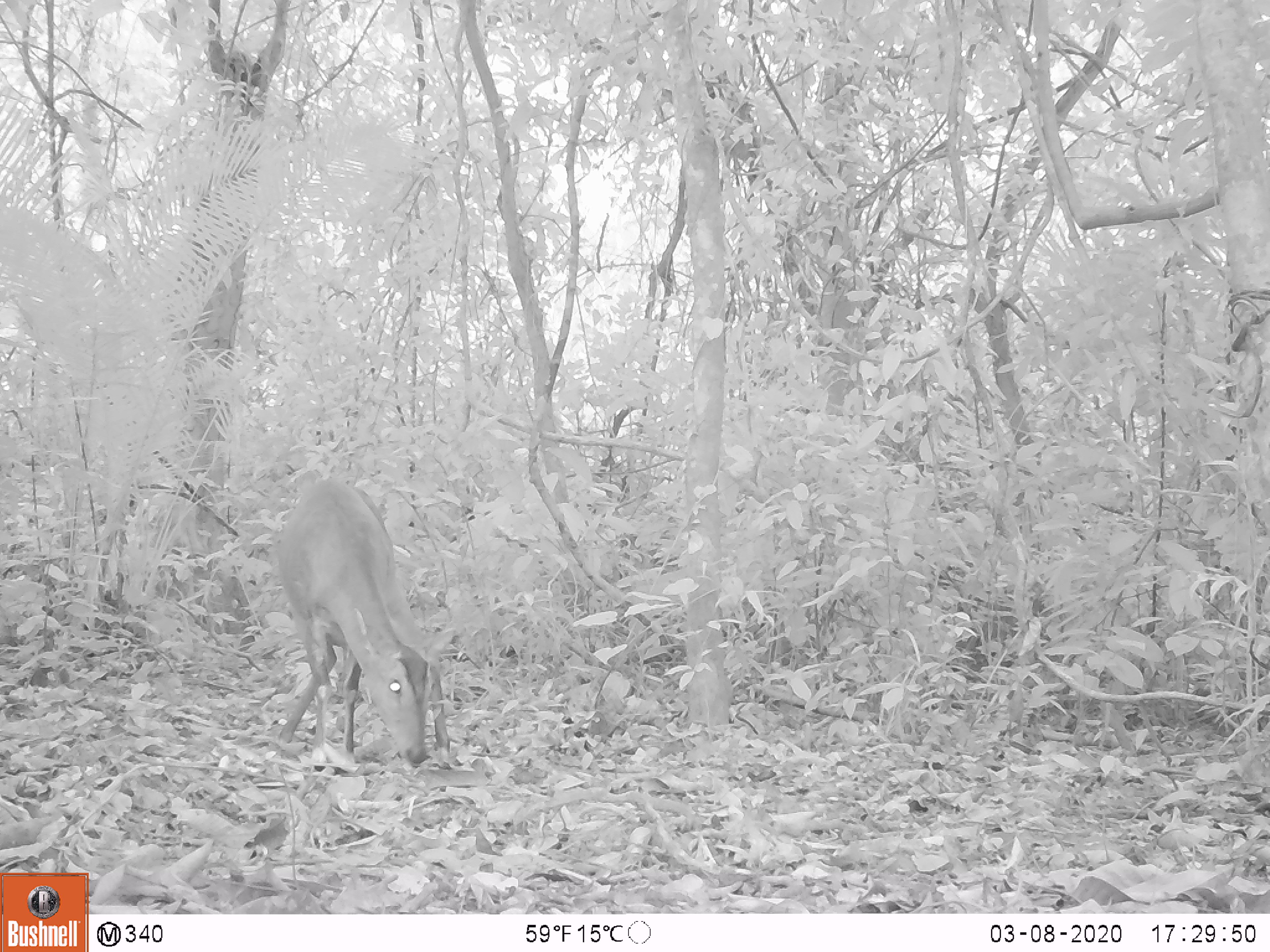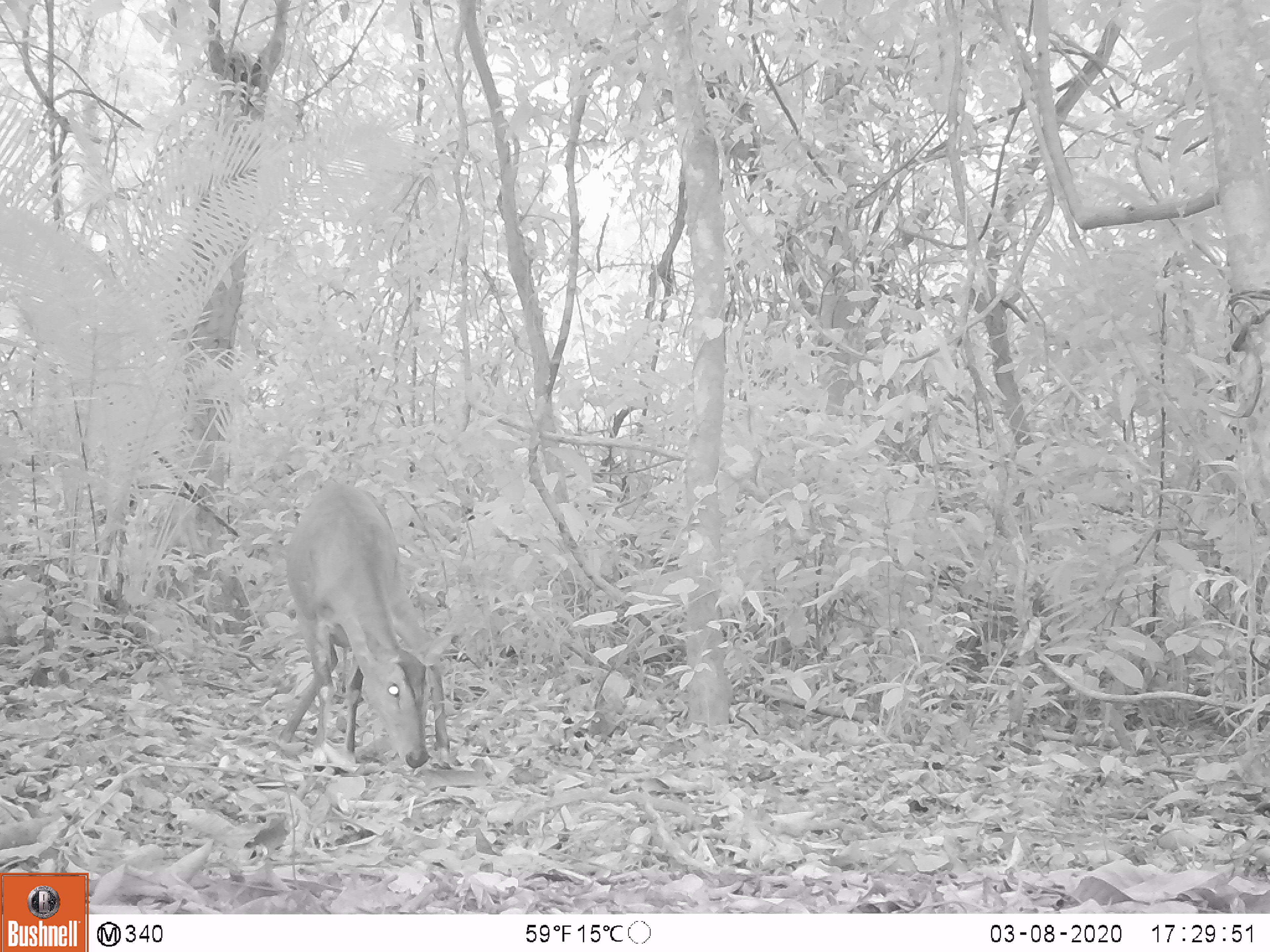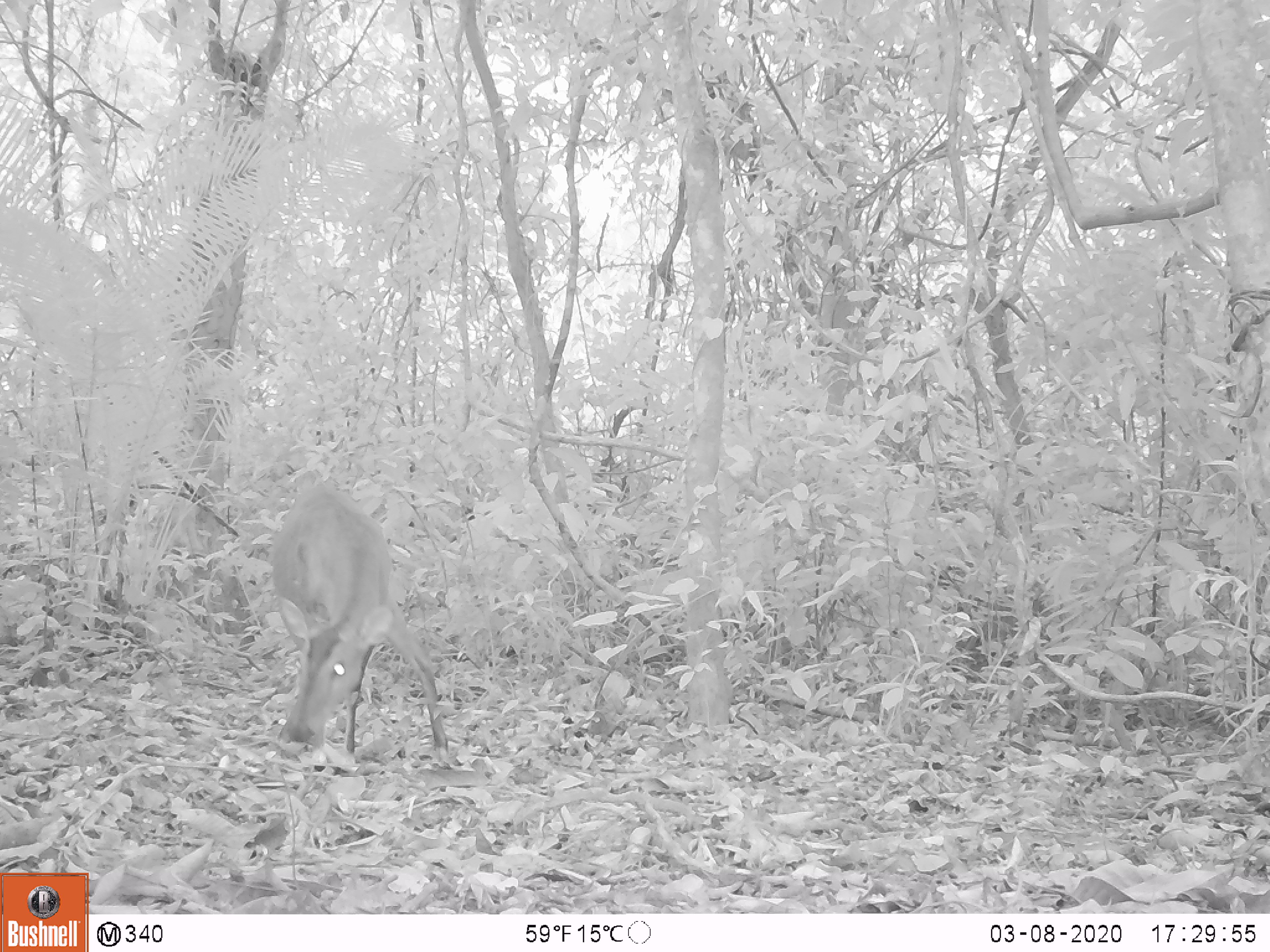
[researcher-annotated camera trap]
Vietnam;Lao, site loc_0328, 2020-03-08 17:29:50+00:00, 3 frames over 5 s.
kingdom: Animalia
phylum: Chordata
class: Mammalia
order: Artiodactyla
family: Cervidae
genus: Muntiacus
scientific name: Muntiacus vuquangensis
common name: large-antlered muntjac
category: large antlered muntjac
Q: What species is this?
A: Large antlered muntjac (large-antlered muntjac) (Muntiacus vuquangensis).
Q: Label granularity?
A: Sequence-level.